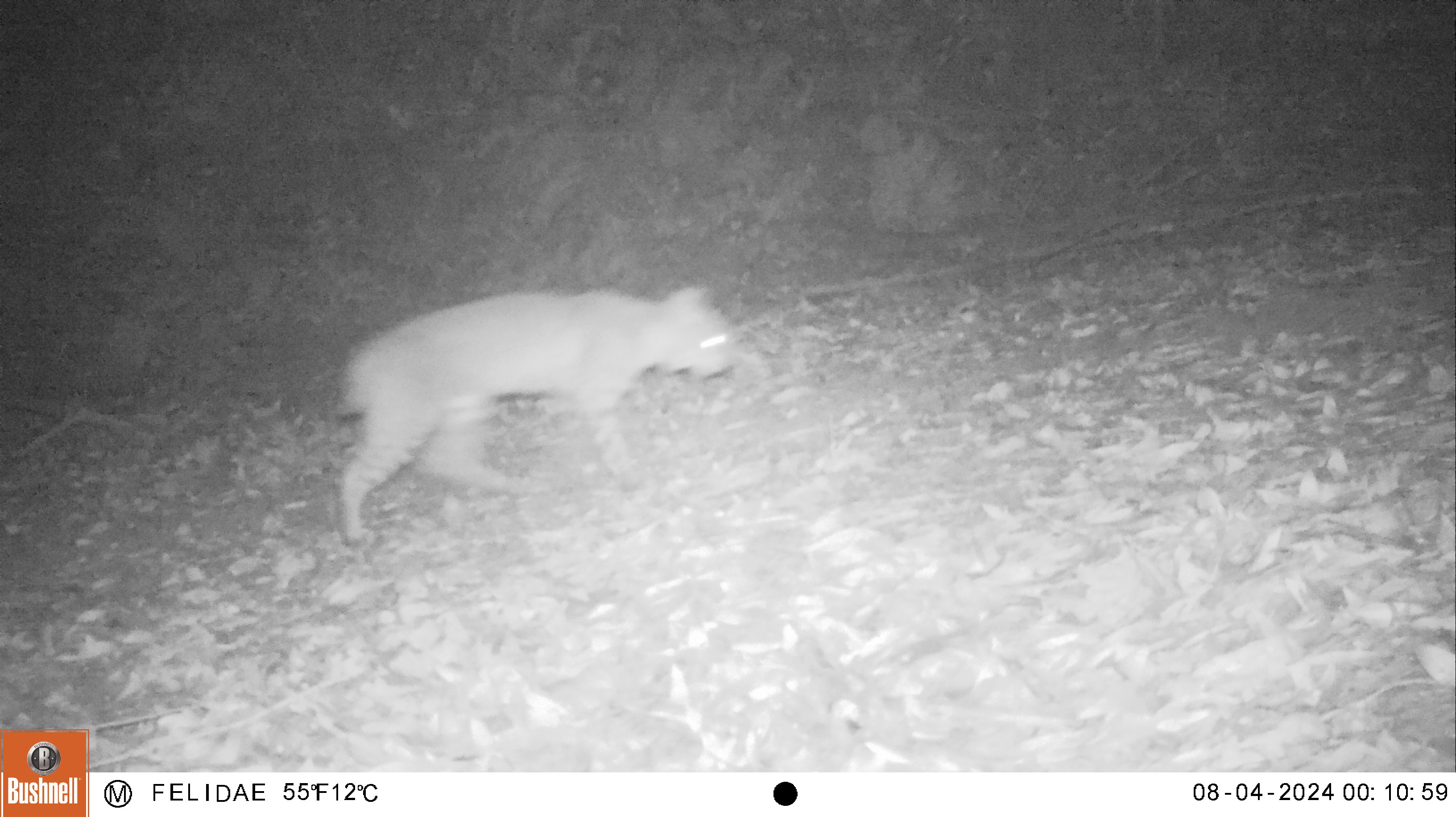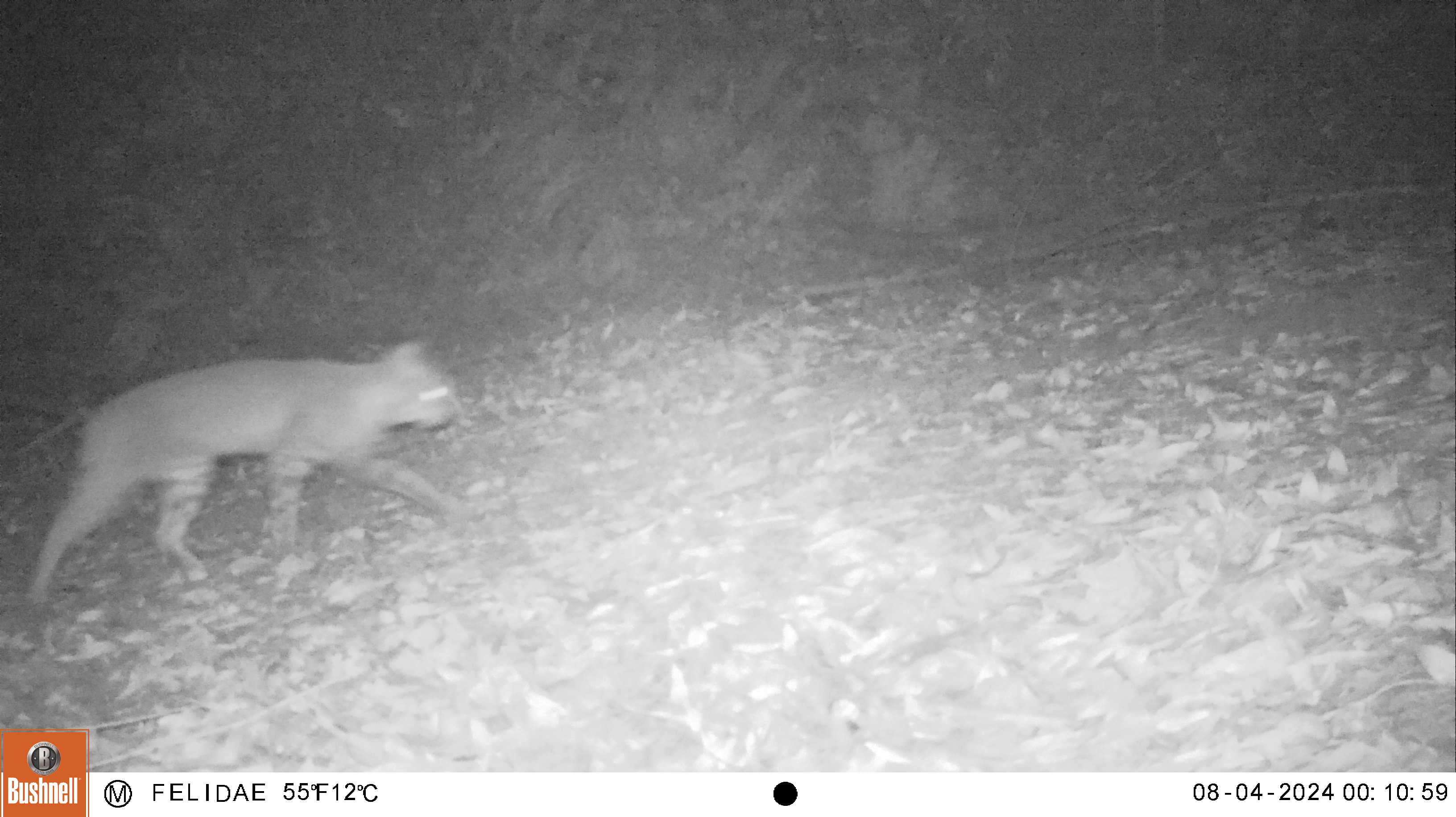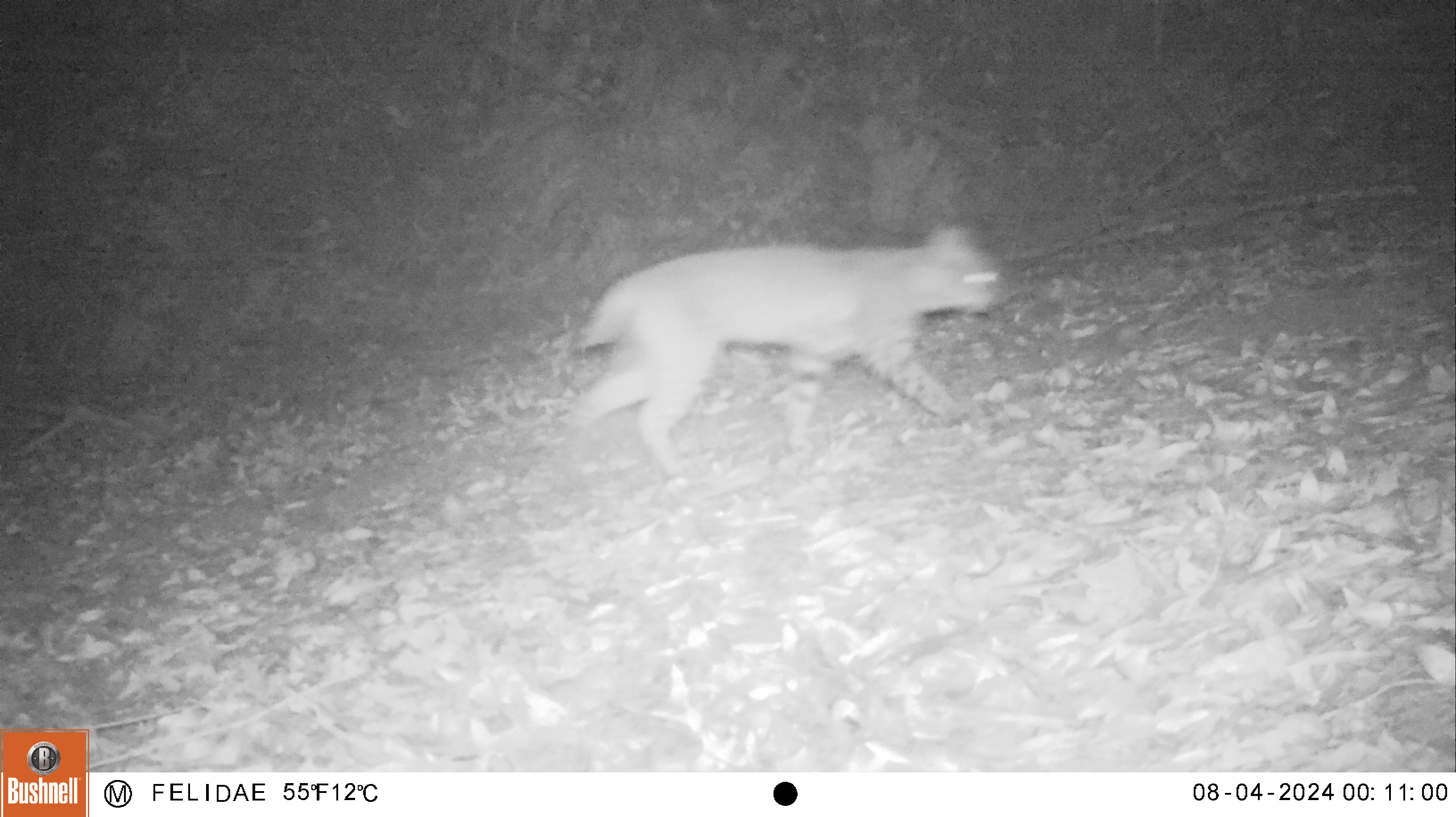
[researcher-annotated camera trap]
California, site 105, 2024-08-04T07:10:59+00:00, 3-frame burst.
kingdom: Animalia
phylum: Chordata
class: Mammalia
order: Carnivora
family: Felidae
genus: Lynx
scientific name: Lynx rufus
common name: bobcat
Bobcat (Lynx rufus).